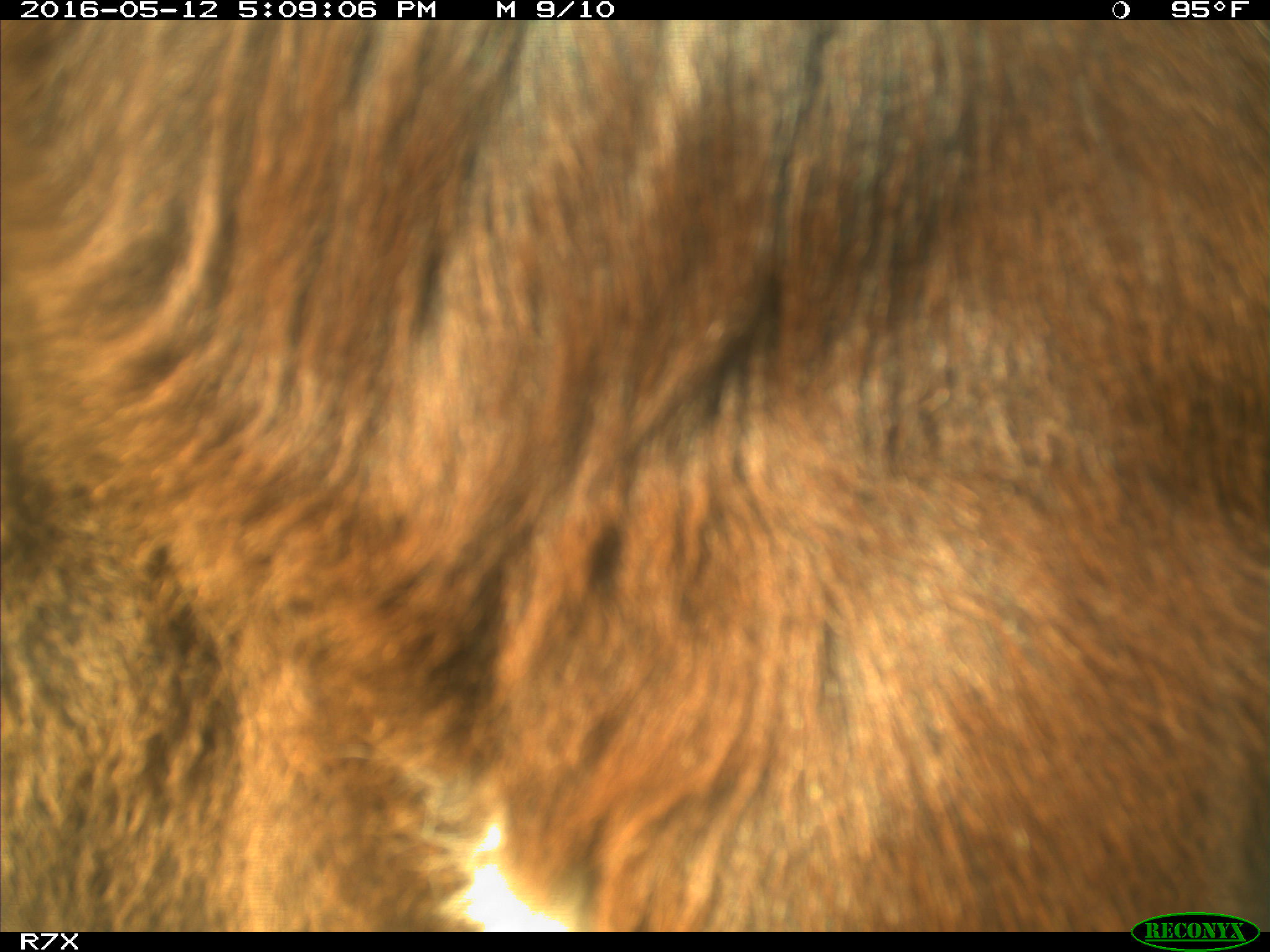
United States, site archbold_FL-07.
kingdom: Animalia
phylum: Chordata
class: Mammalia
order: Artiodactyla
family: Bovidae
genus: Bos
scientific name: Bos taurus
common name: domestic cow